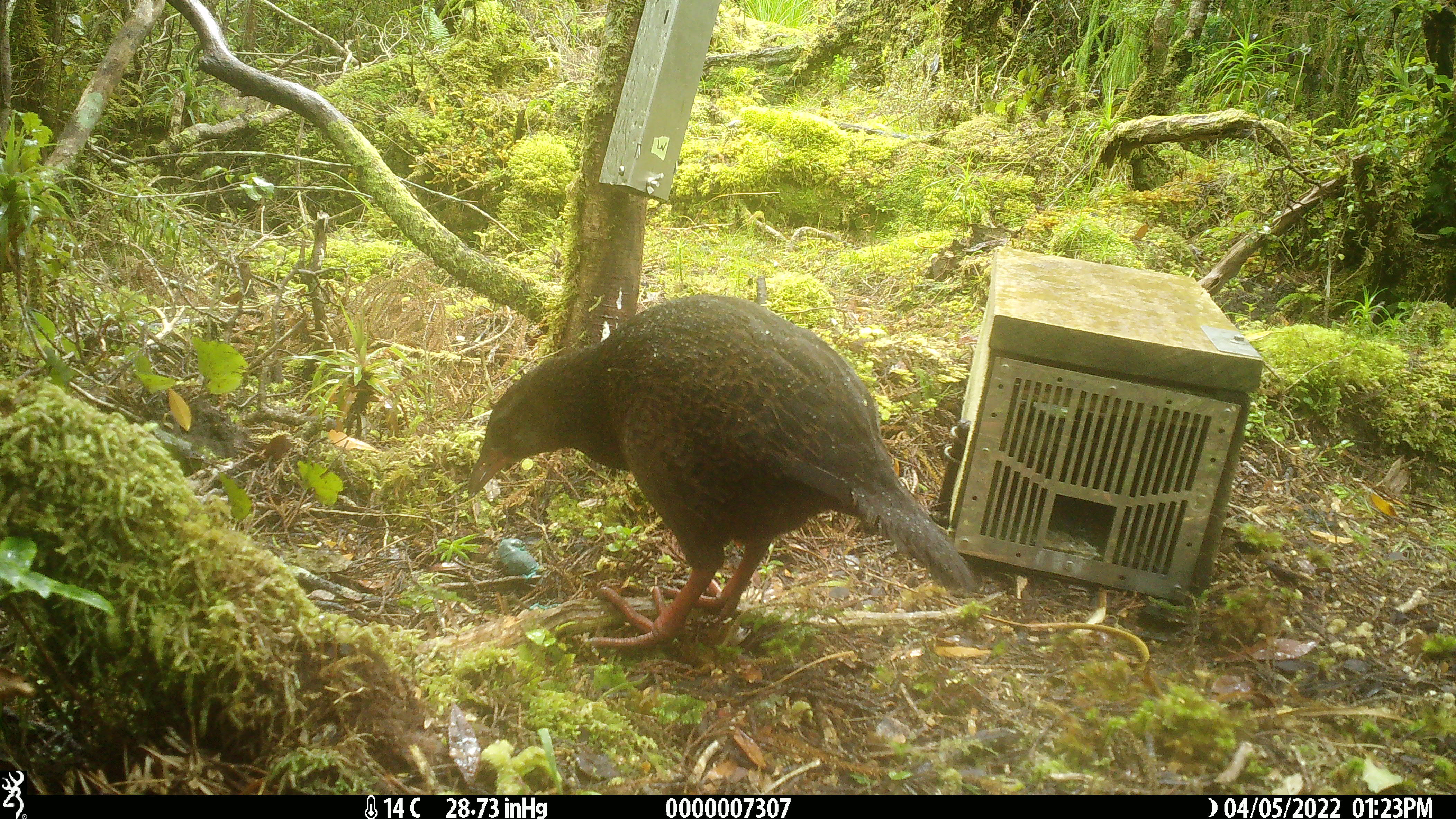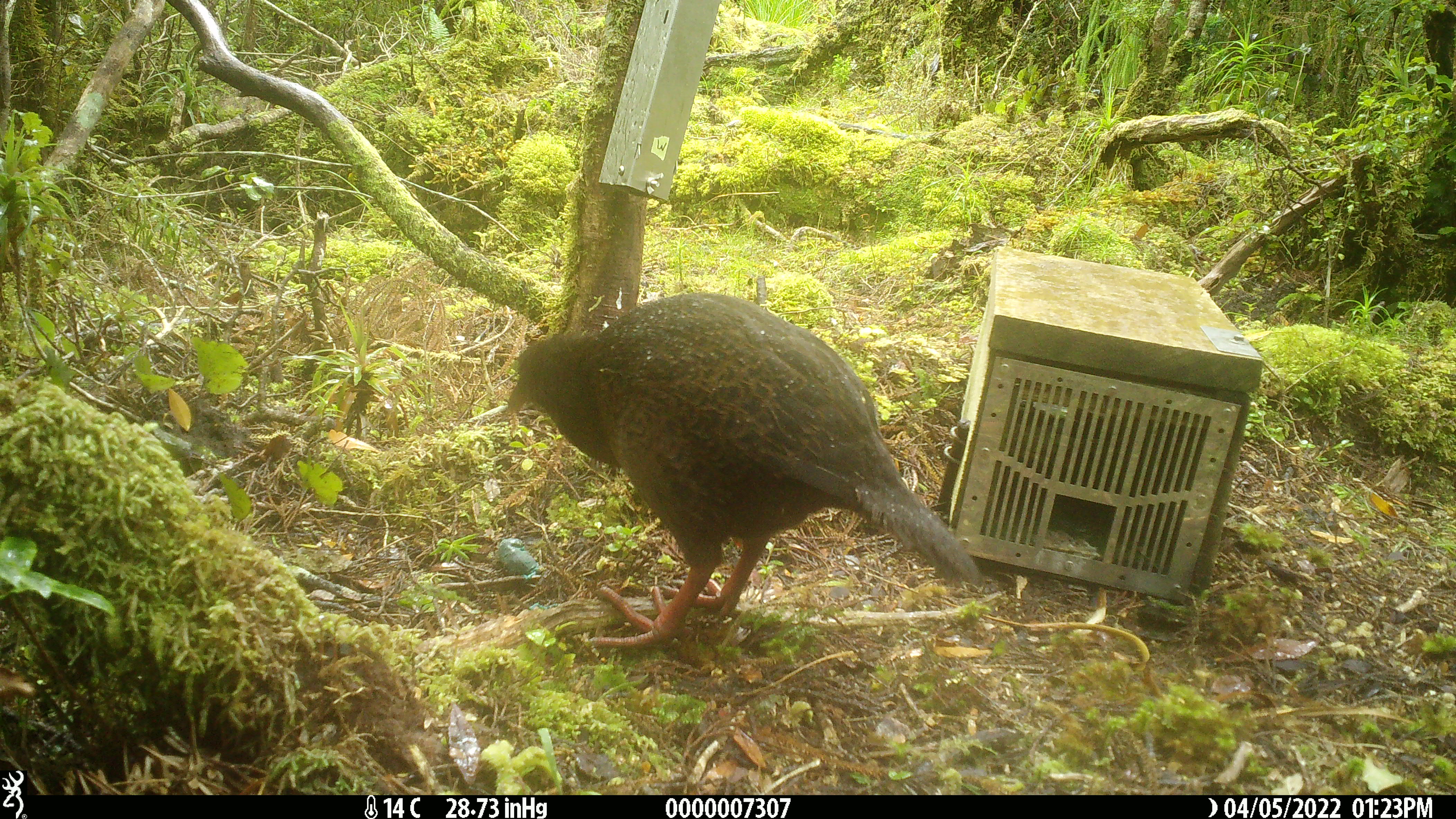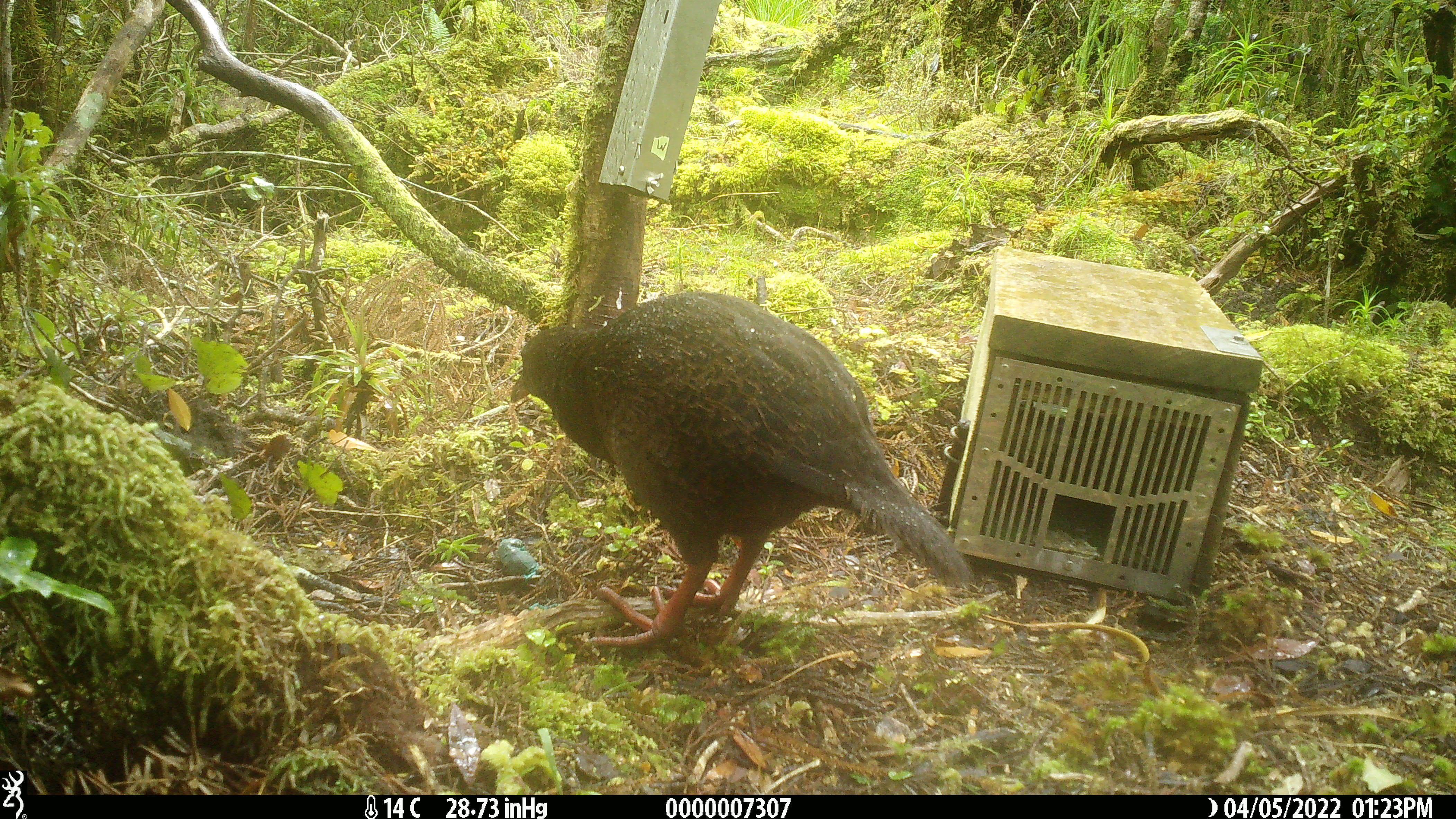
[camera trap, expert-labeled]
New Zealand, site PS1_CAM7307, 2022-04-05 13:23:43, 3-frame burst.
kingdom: Animalia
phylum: Chordata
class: Aves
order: Gruiformes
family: Rallidae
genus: Gallirallus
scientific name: Gallirallus australis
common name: weka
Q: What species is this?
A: Weka (Gallirallus australis).